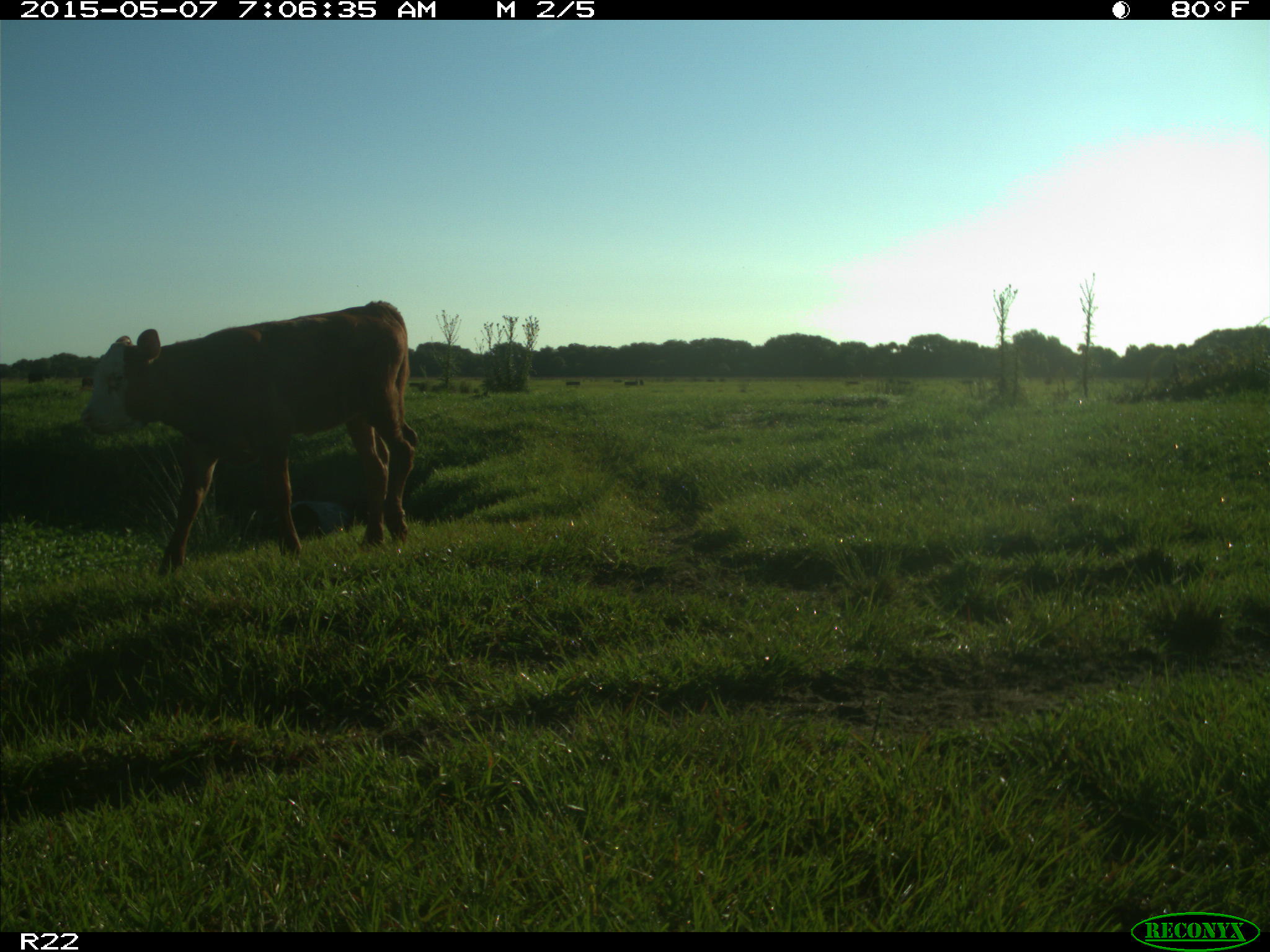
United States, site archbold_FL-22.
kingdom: Animalia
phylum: Chordata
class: Mammalia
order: Artiodactyla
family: Bovidae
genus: Bos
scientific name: Bos taurus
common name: domestic cow